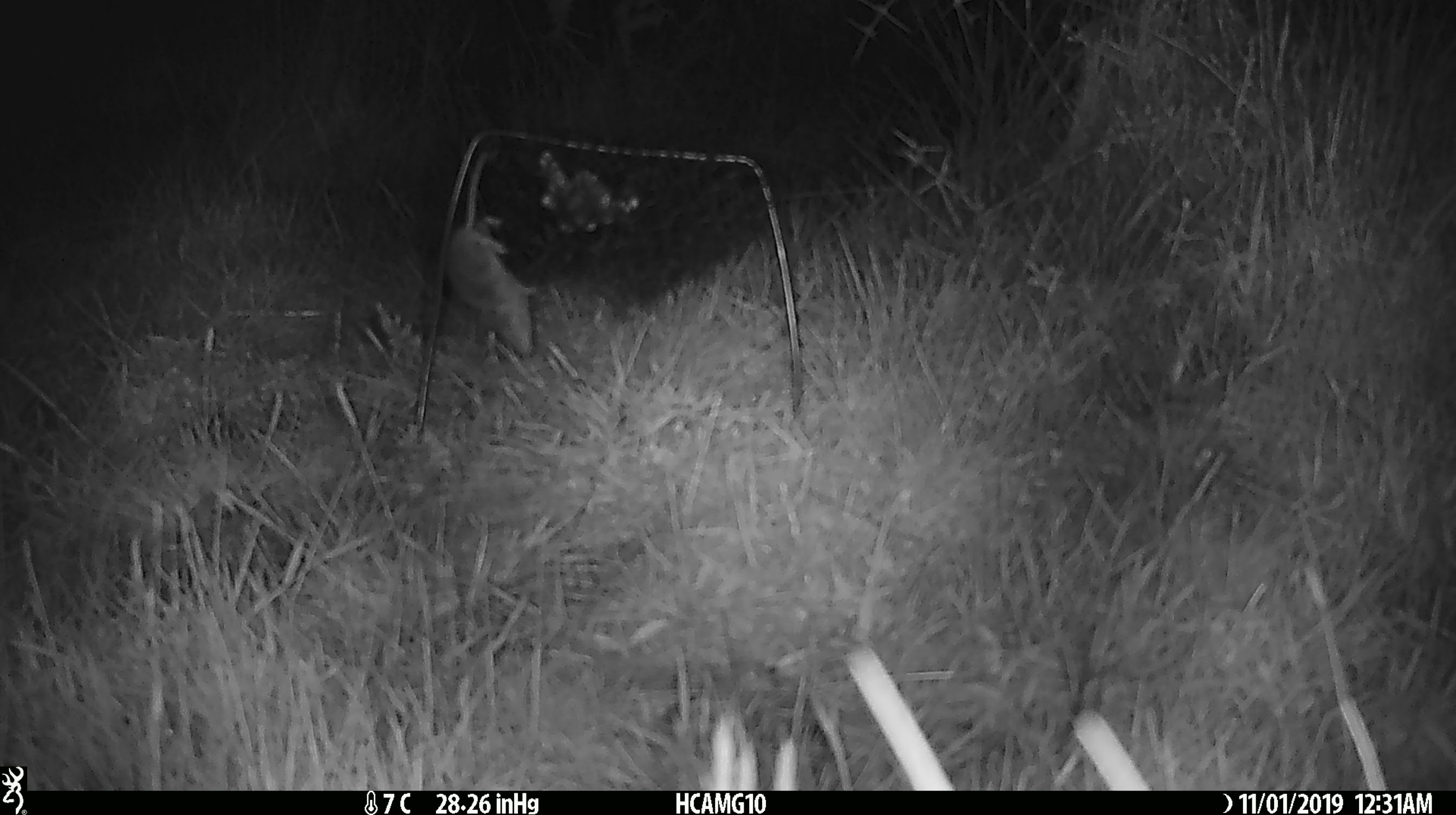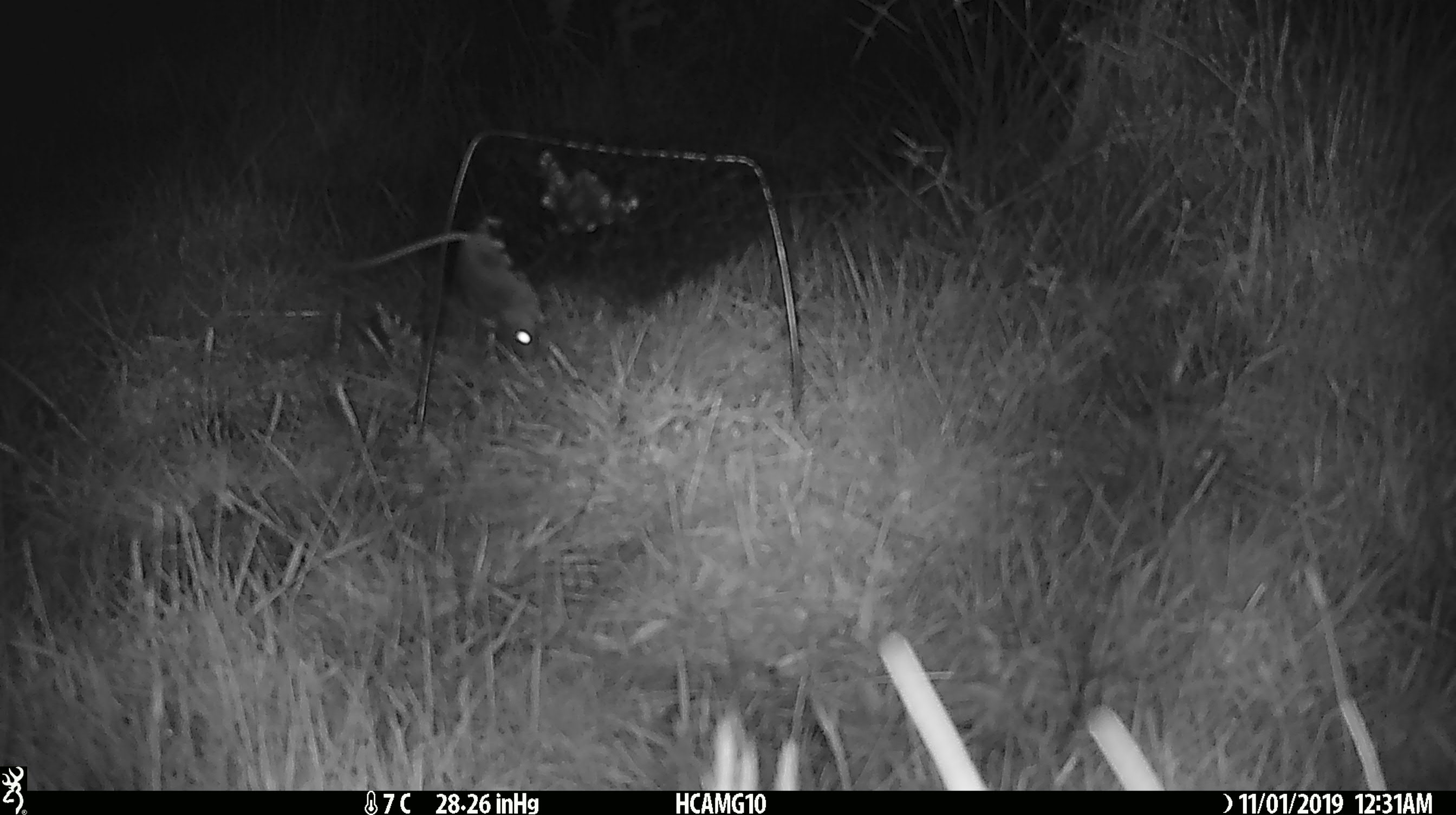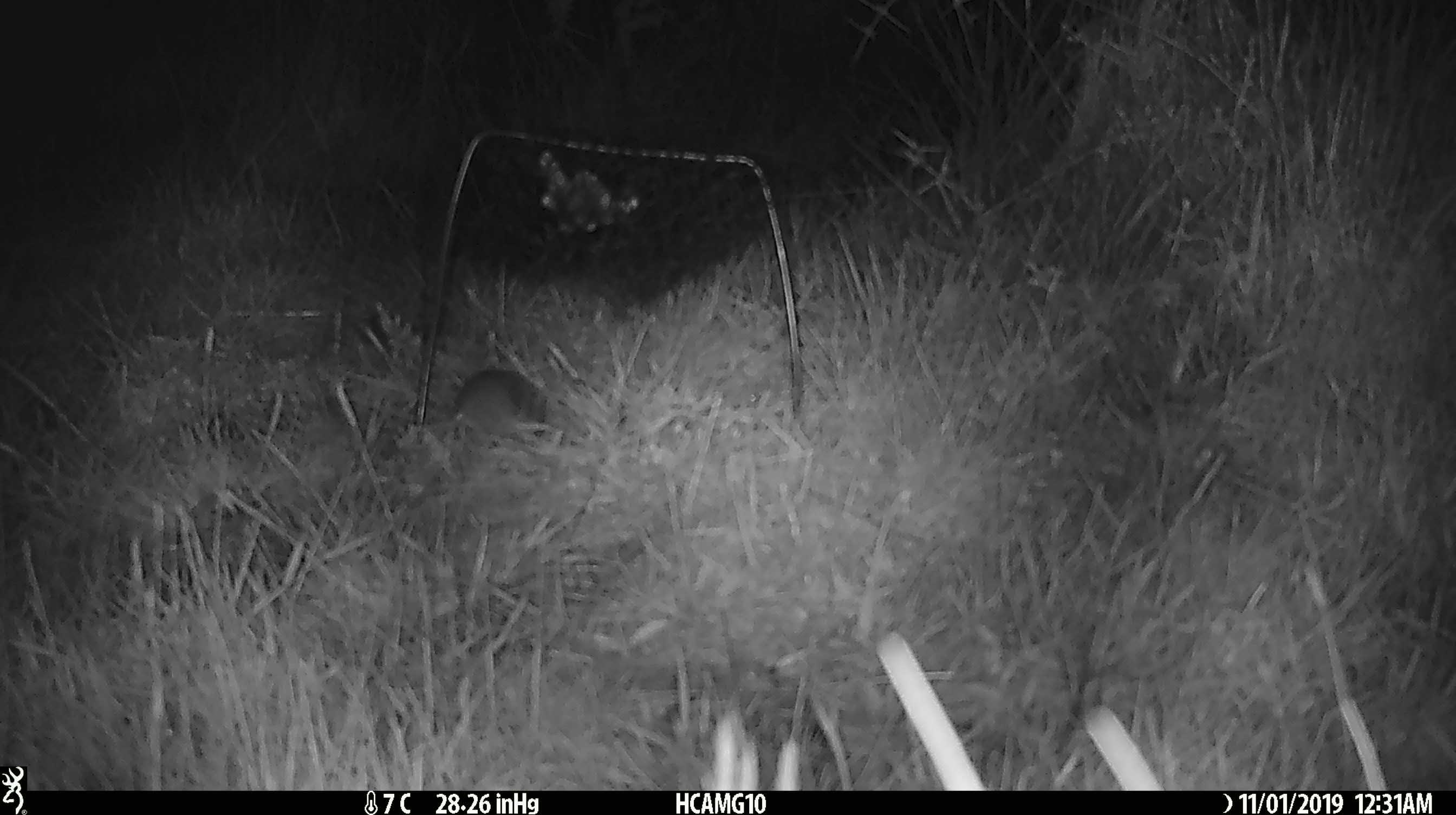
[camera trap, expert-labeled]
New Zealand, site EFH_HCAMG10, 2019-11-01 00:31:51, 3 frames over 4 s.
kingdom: Animalia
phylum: Chordata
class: Mammalia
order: Rodentia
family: Muridae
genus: Mus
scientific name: Mus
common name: mouse